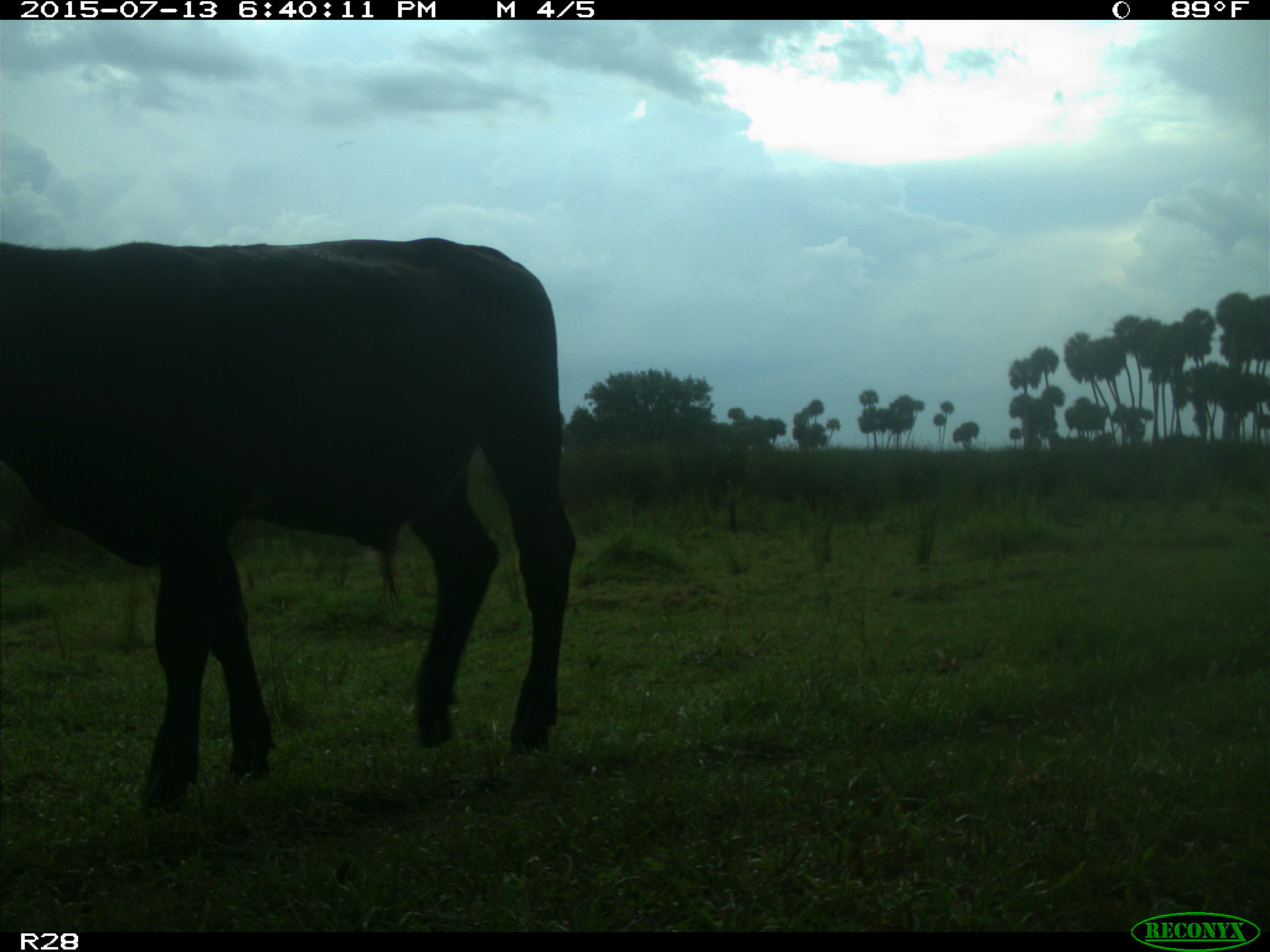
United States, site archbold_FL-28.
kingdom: Animalia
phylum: Chordata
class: Mammalia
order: Artiodactyla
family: Bovidae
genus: Bos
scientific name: Bos taurus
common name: domestic cow